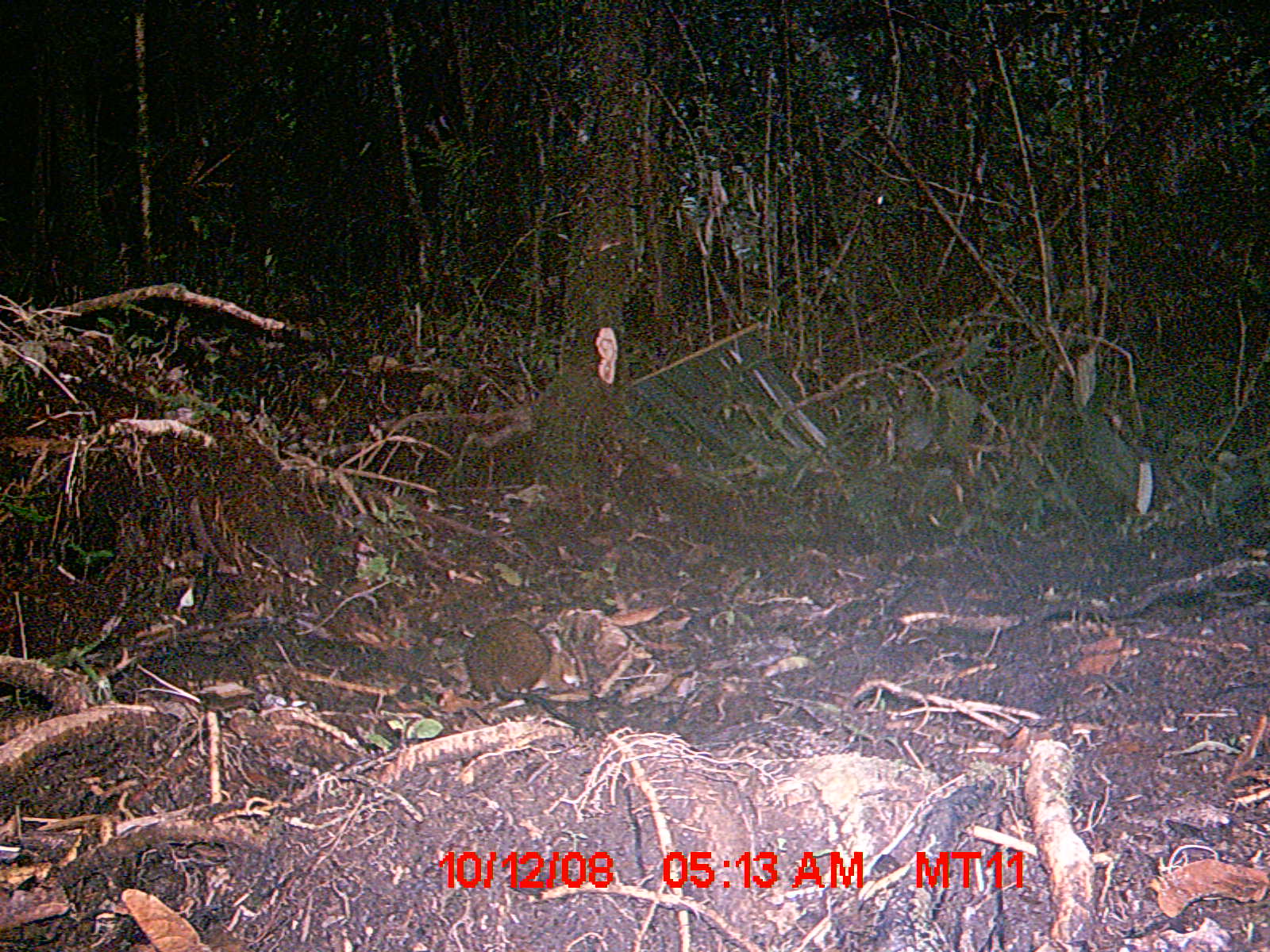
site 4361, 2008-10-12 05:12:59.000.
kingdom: Animalia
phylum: Chordata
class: Mammalia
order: Rodentia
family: Nesomyidae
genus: Nesomys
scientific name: Nesomys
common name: nesomys rodents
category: nesomys sp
Nesomys sp (nesomys rodents) (Nesomys), count 1.